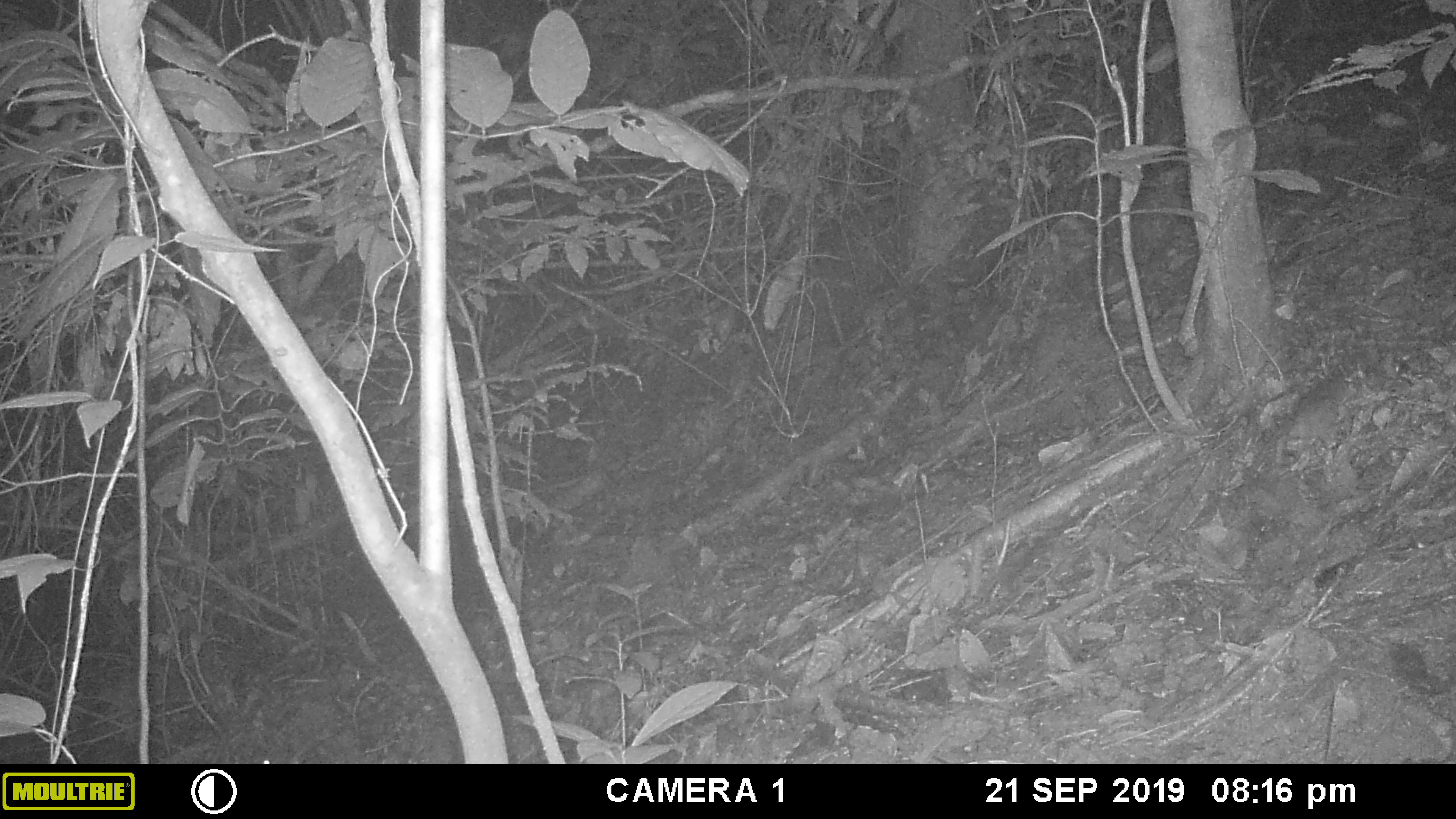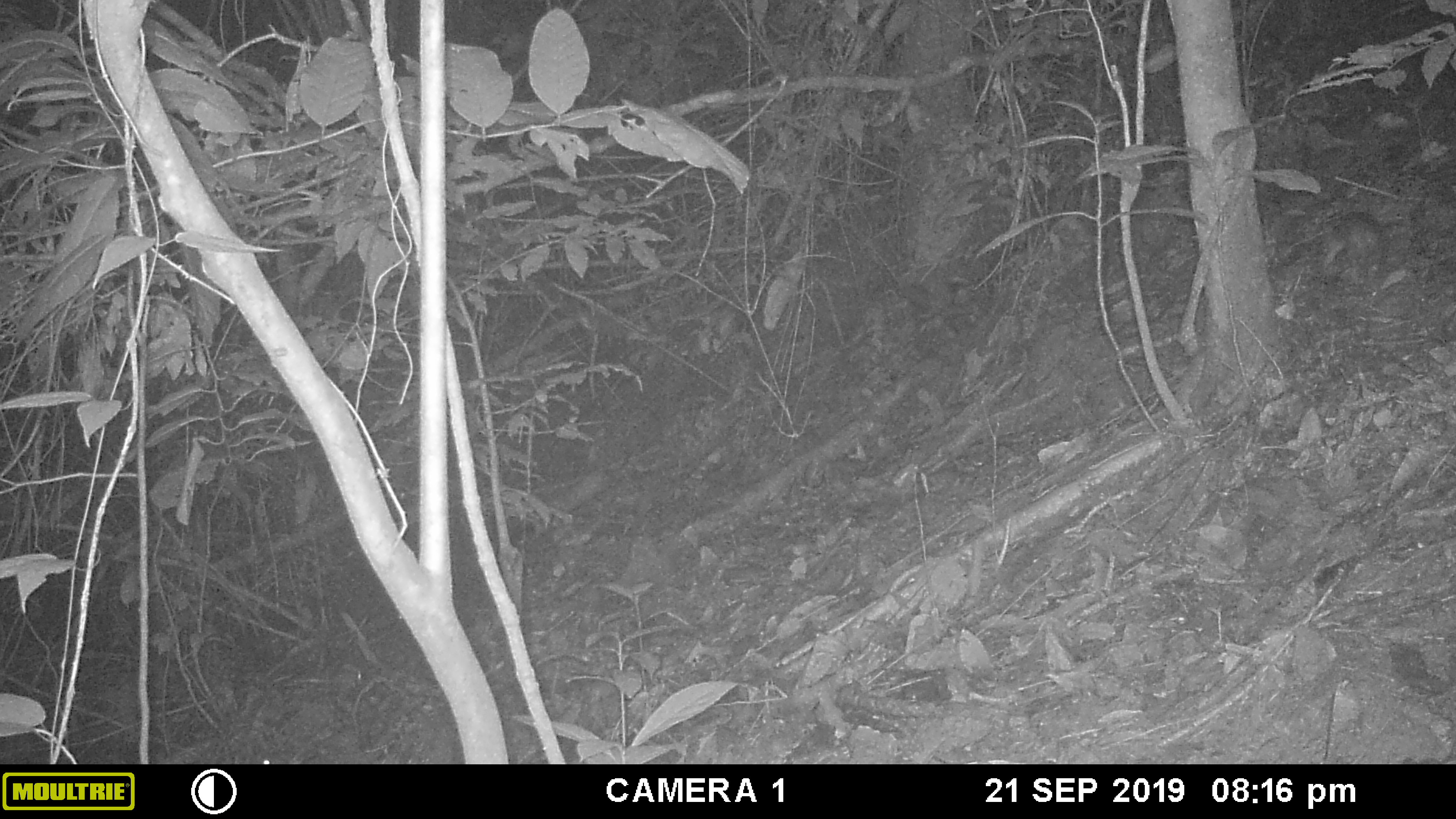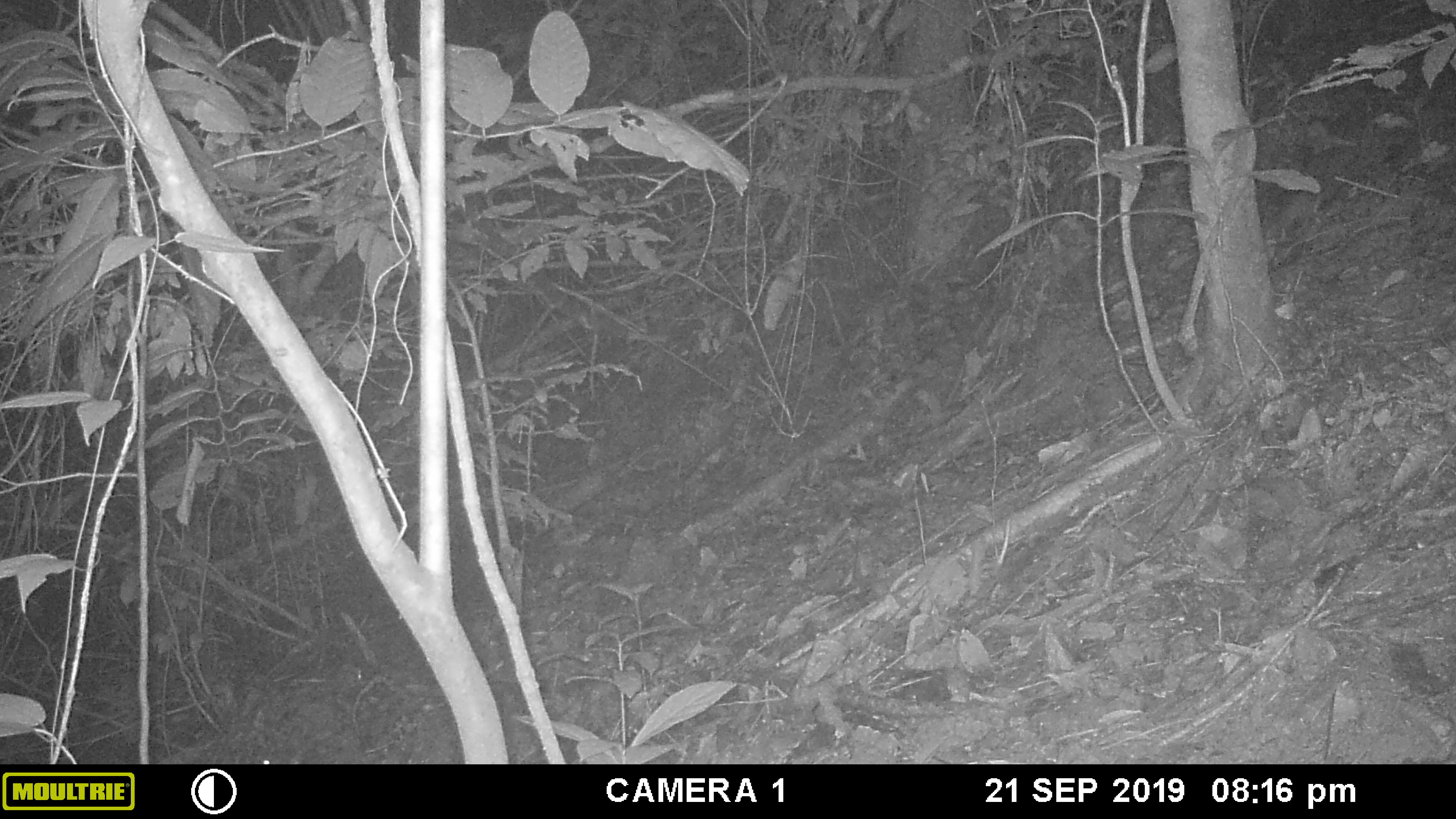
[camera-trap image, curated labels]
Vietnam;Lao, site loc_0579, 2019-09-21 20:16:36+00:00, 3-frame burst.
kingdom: Animalia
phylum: Chordata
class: Mammalia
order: Rodentia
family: Muridae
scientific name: Muridae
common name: old-world mice and rats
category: unidentified murid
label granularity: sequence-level